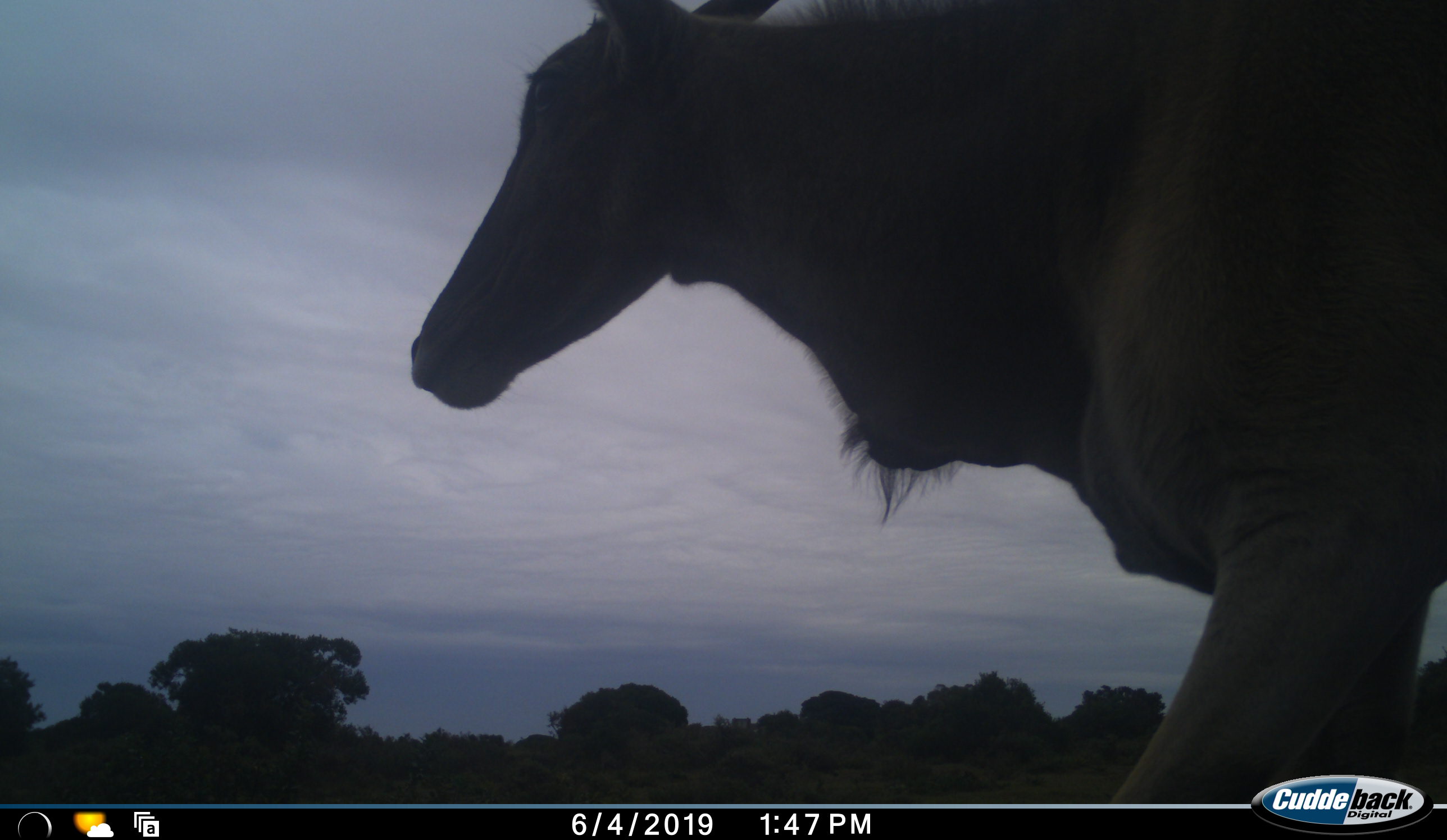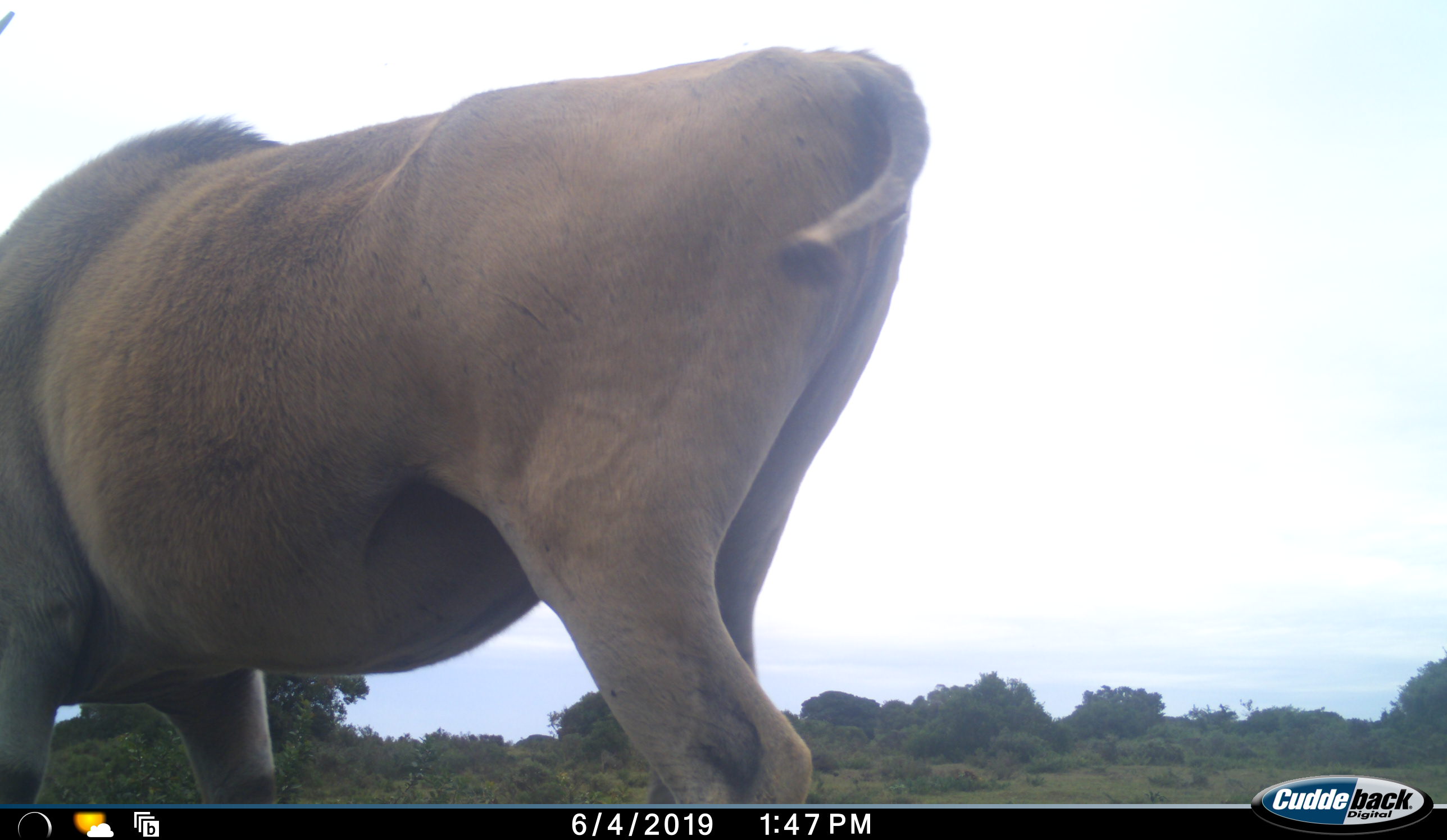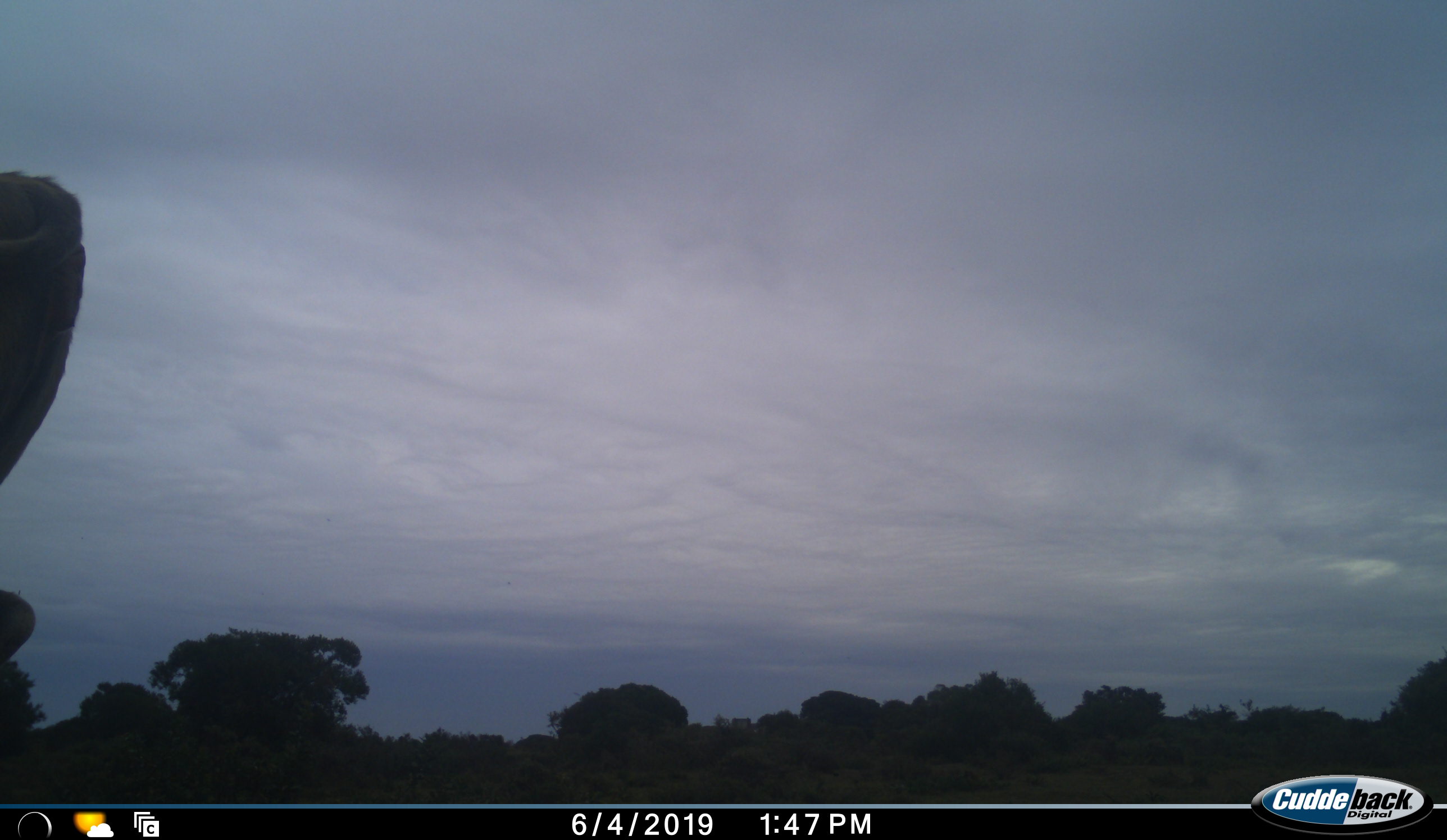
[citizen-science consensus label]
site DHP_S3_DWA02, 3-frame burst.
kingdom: Animalia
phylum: Chordata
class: Mammalia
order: Artiodactyla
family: Bovidae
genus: Tragelaphus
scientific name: Tragelaphus oryx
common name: eland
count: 1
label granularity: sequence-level